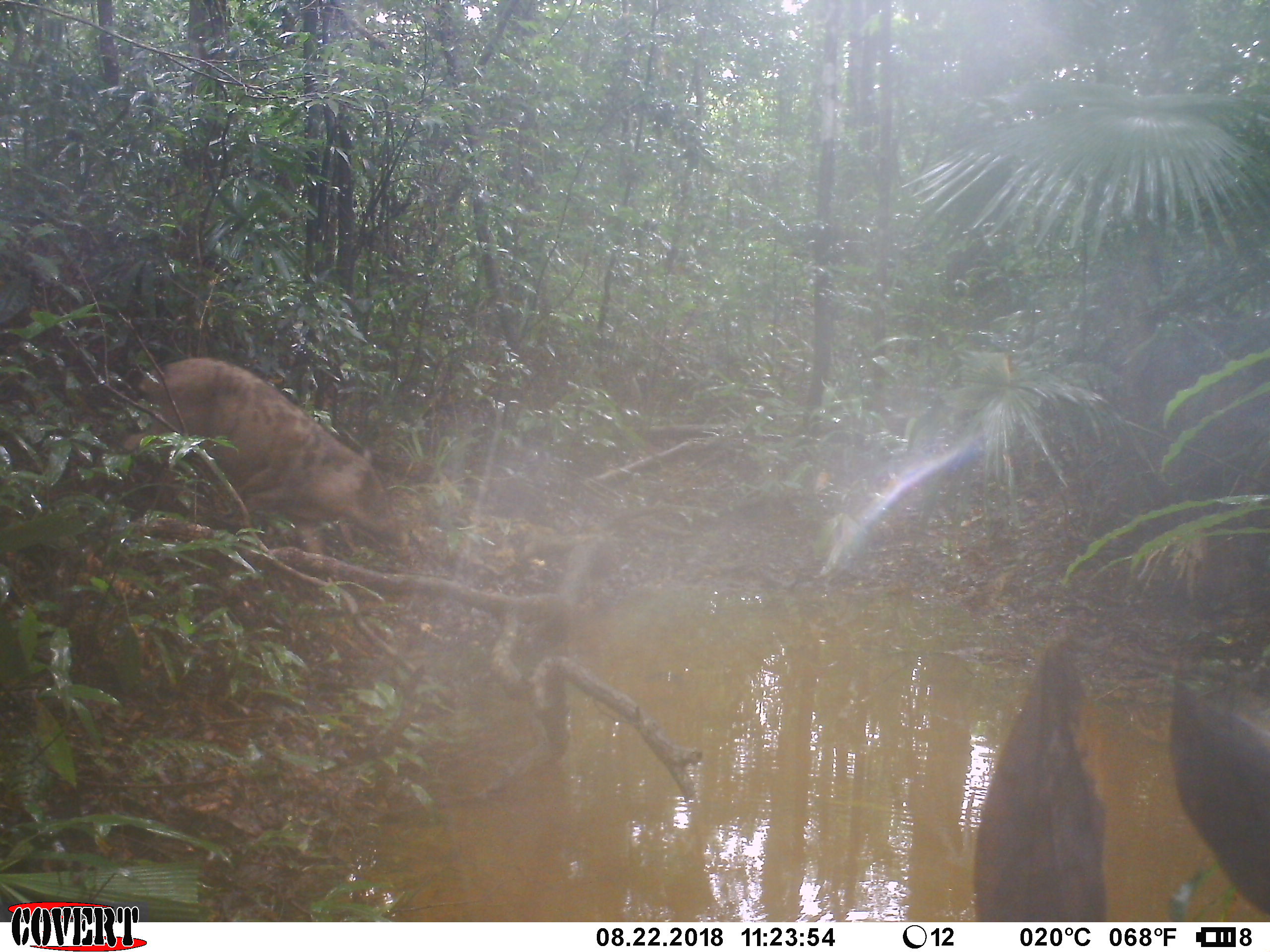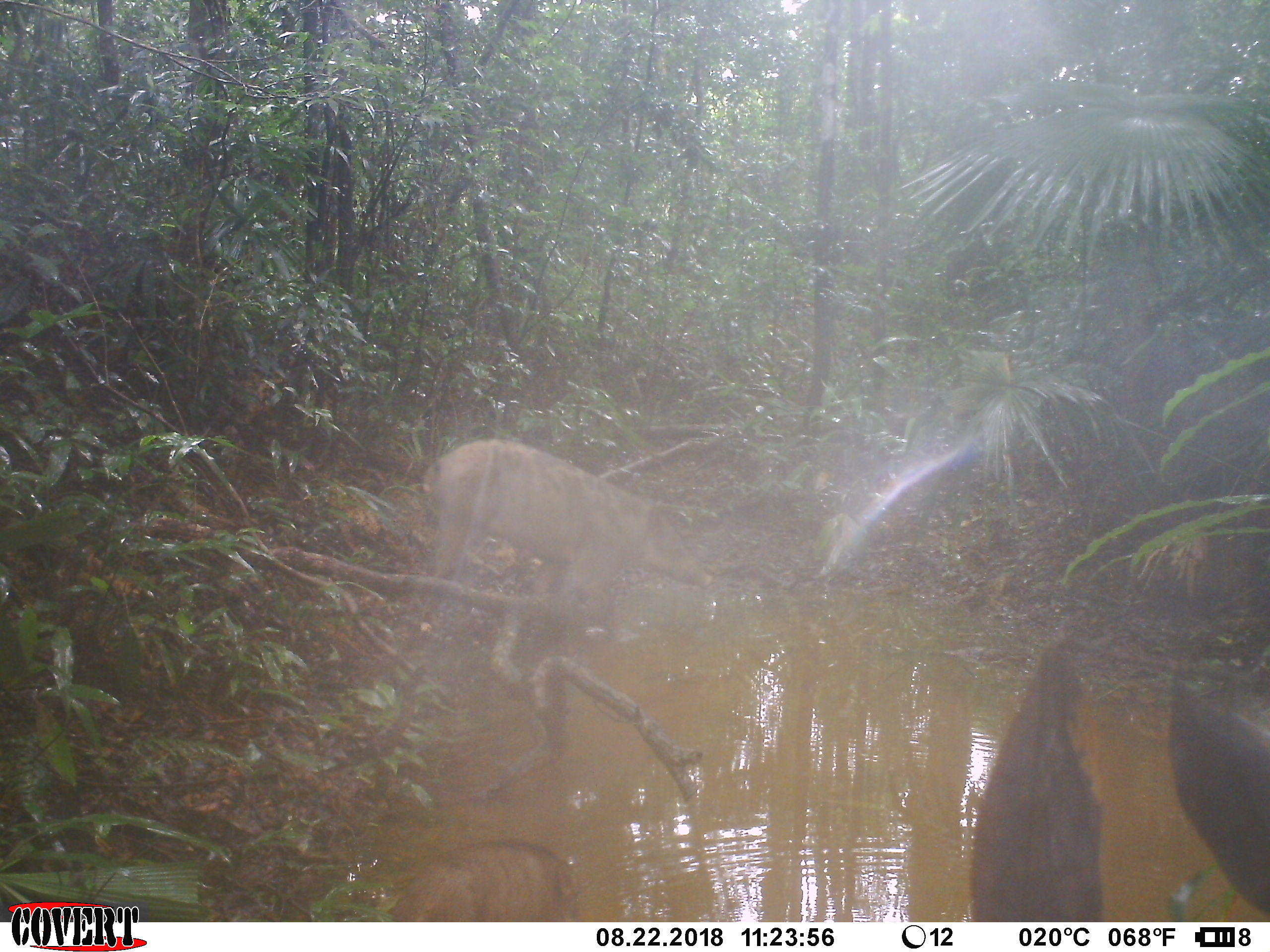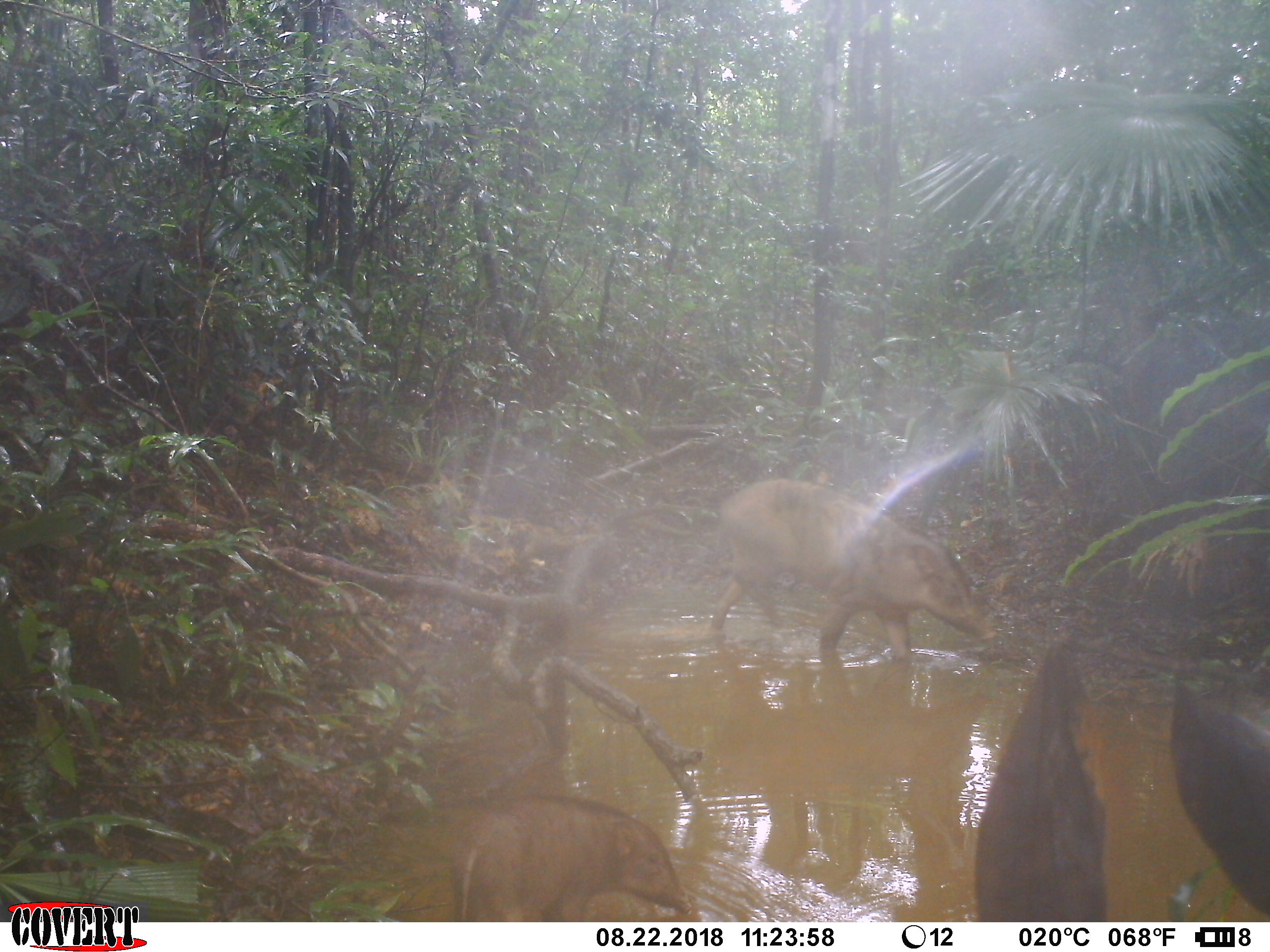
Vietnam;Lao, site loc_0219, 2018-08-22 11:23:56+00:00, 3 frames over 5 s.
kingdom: Animalia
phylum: Chordata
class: Mammalia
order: Artiodactyla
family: Suidae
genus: Sus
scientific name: Sus scrofa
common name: eurasian wild pig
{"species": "eurasian wild pig (Sus scrofa)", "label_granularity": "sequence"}